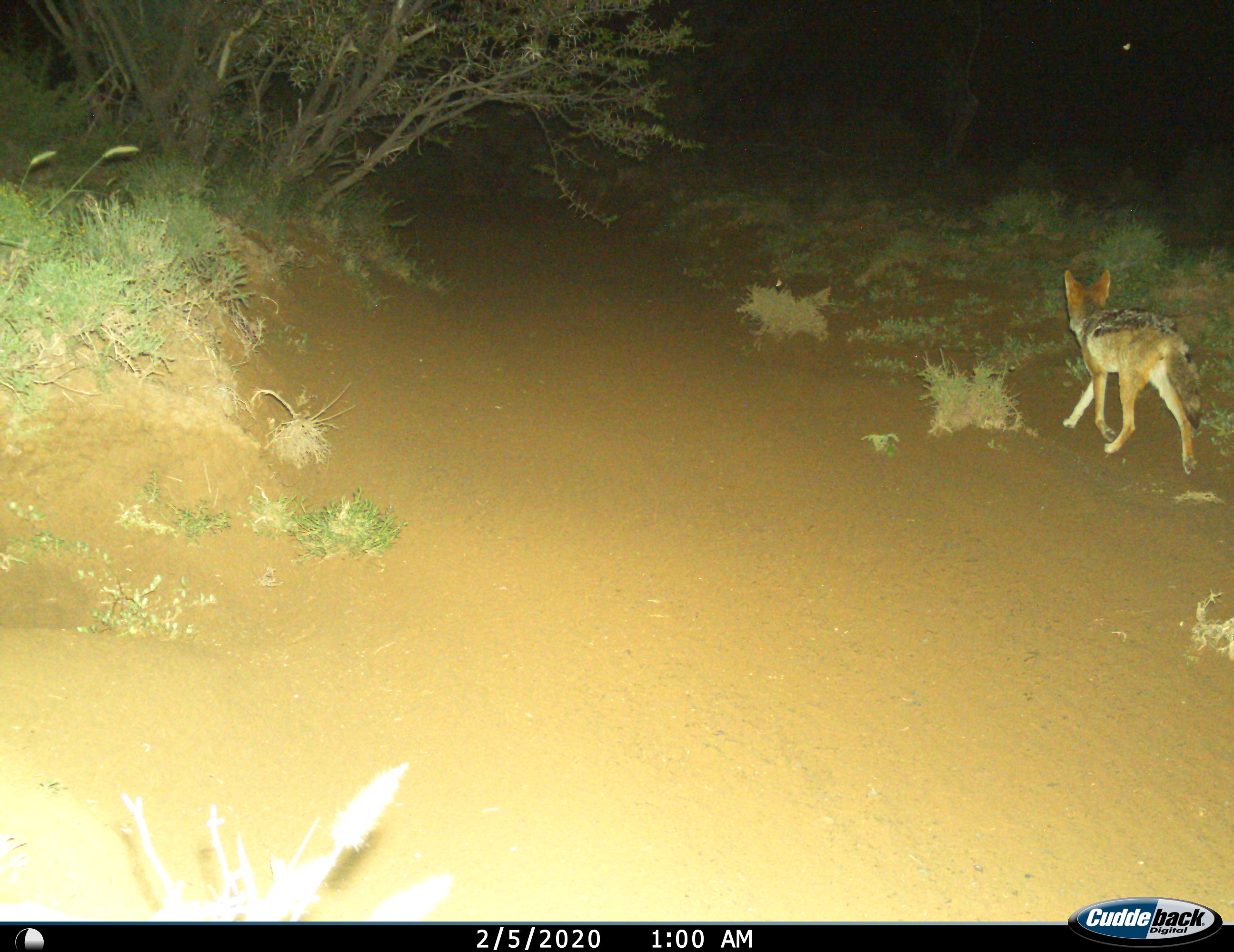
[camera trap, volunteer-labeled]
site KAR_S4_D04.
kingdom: Animalia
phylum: Chordata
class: Mammalia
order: Carnivora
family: Canidae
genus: Lupulella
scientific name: Lupulella mesomelas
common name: black-backed jackal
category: jackalblackbacked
Jackalblackbacked (black-backed jackal) (Lupulella mesomelas), count 1. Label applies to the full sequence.